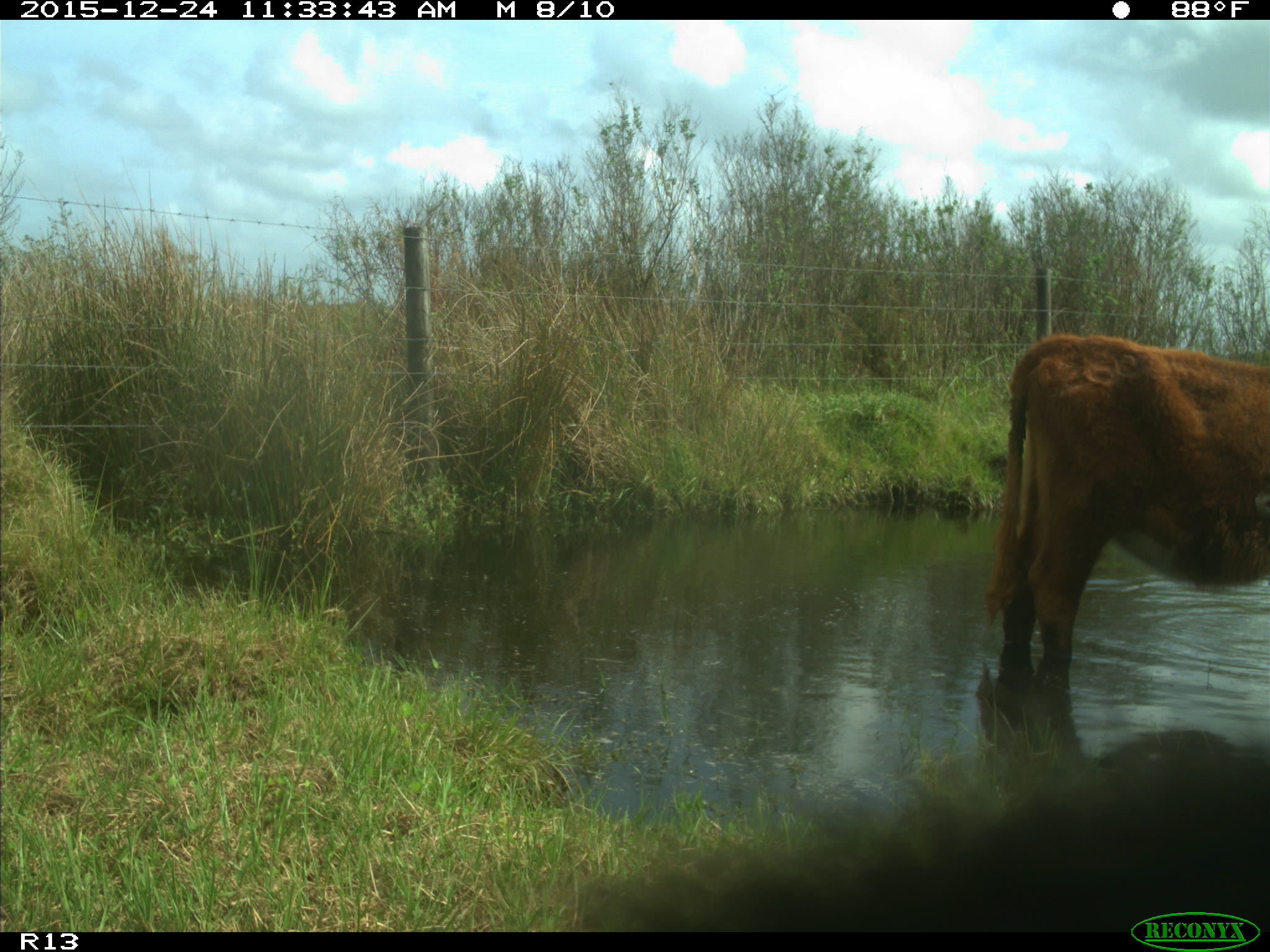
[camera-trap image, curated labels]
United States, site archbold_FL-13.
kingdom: Animalia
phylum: Chordata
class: Mammalia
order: Artiodactyla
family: Bovidae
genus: Bos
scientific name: Bos taurus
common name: domestic cow